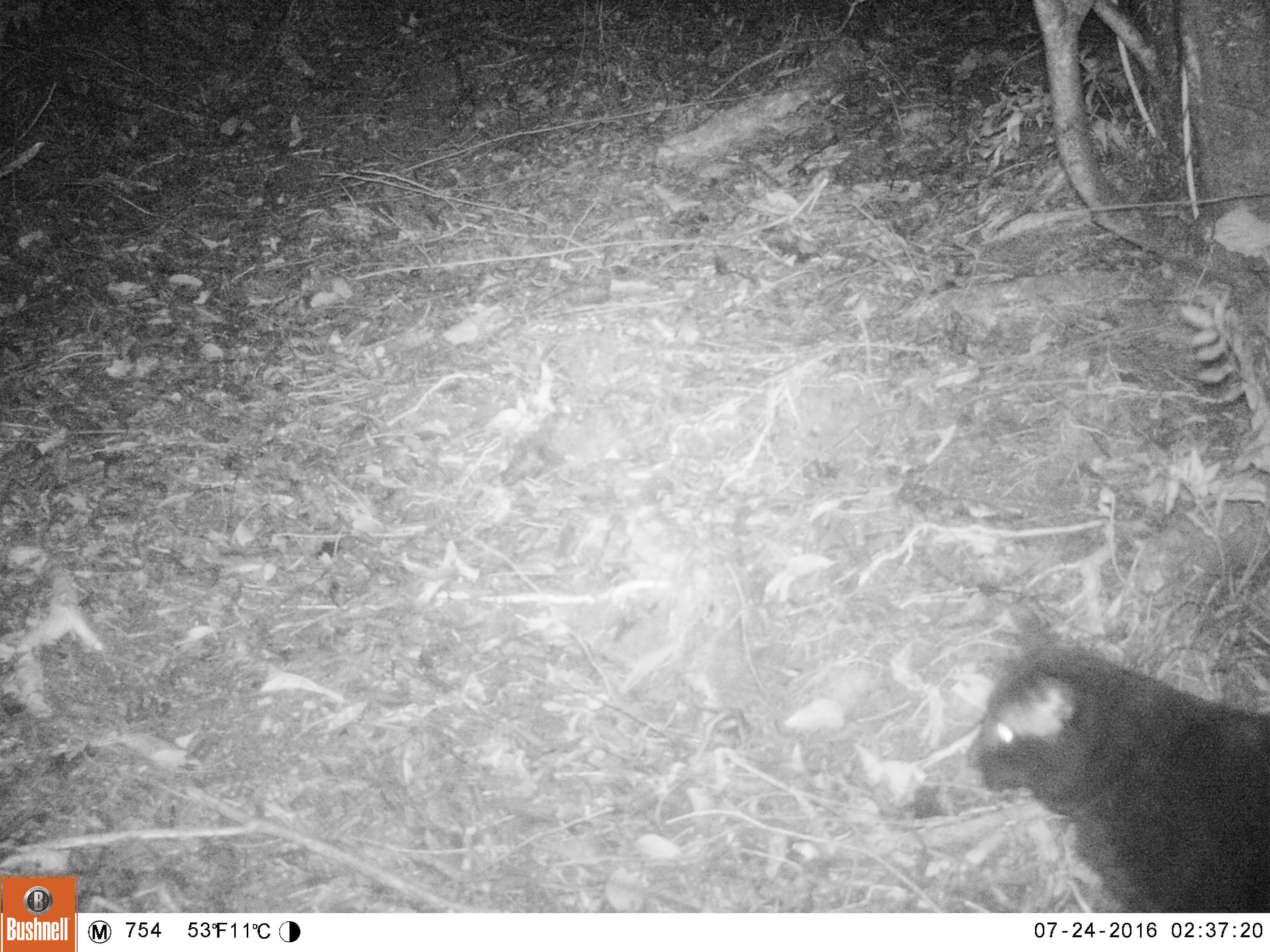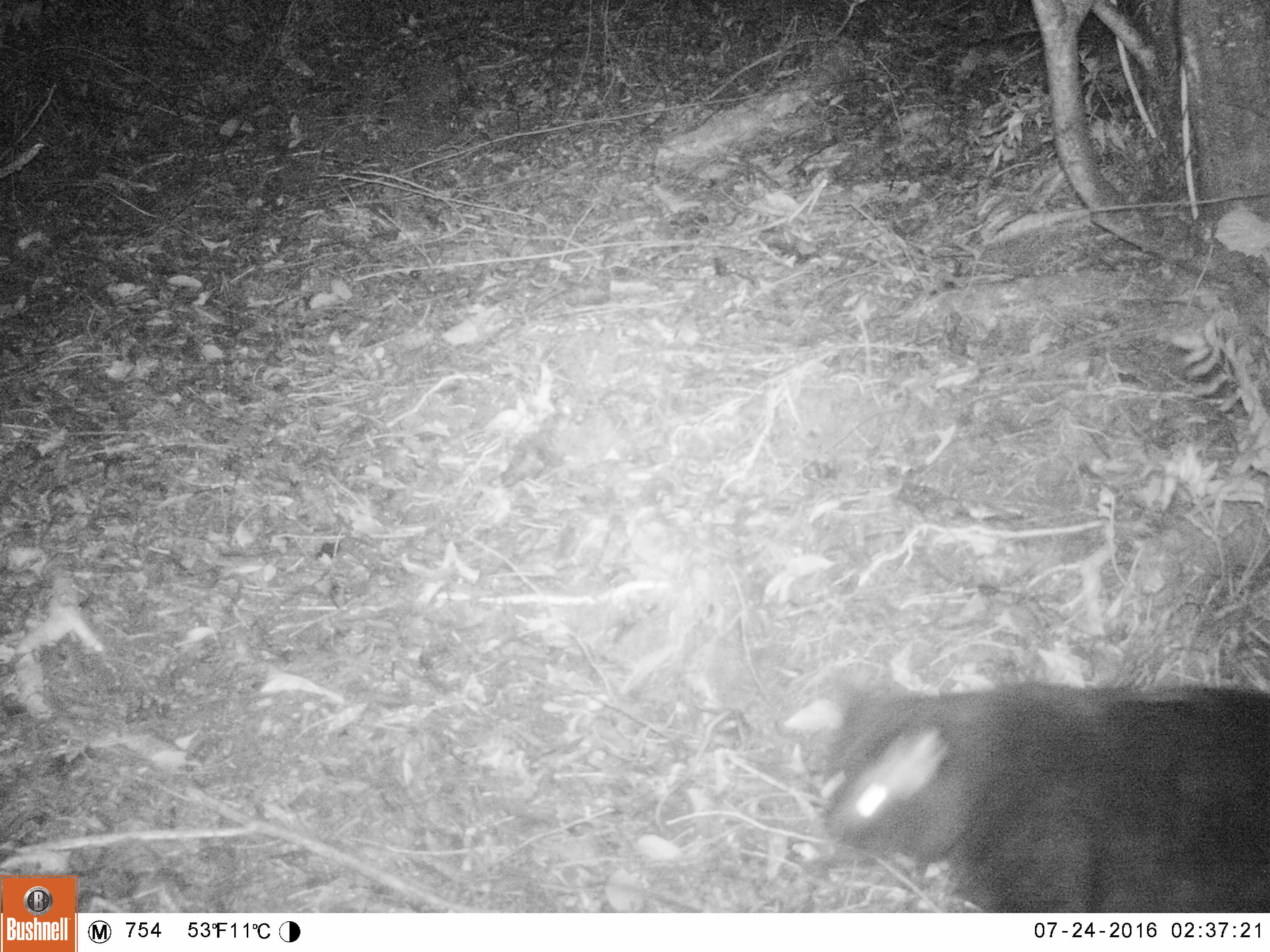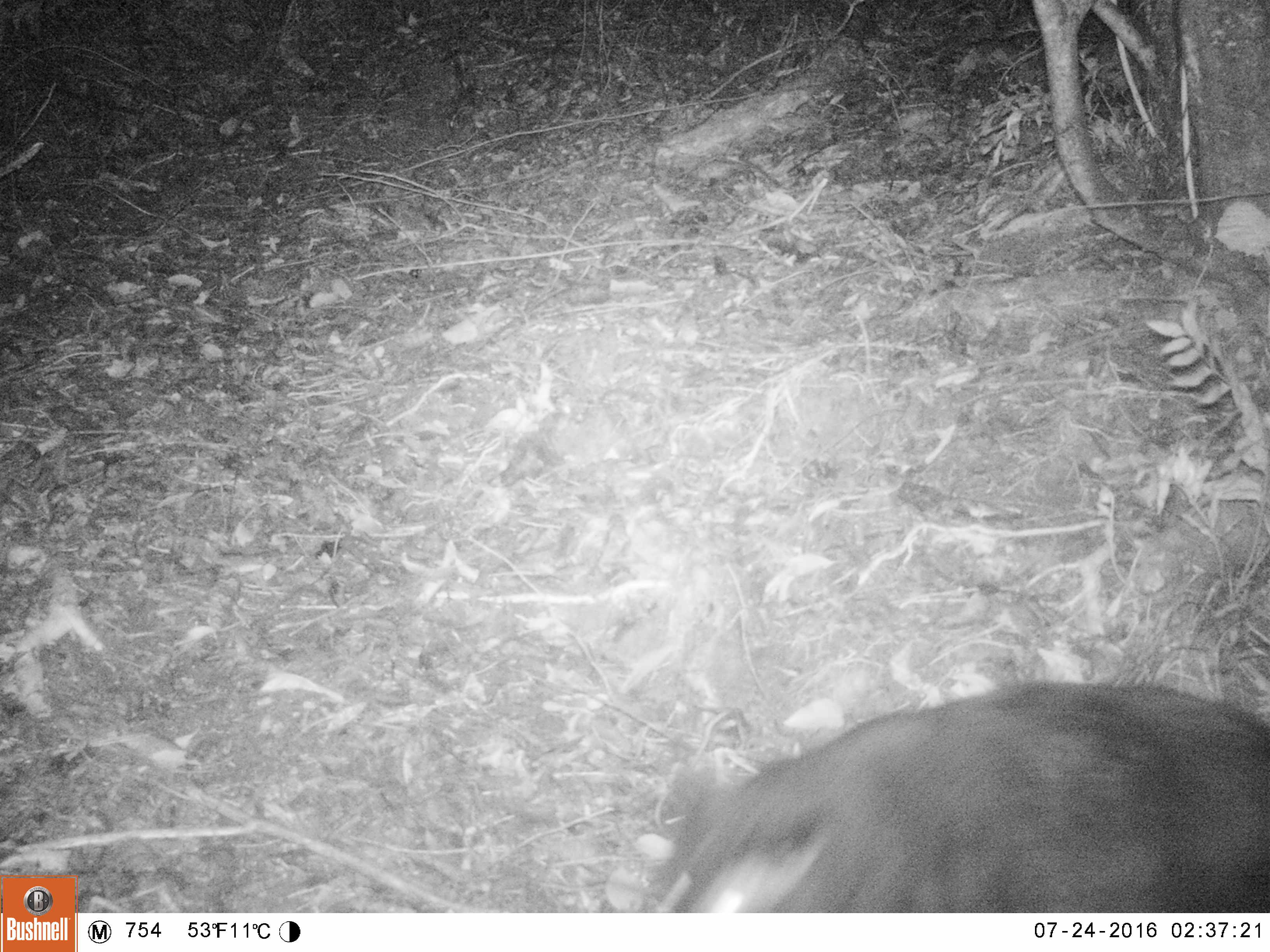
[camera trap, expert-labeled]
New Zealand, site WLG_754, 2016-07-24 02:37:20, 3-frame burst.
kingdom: Animalia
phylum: Chordata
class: Mammalia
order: Carnivora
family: Felidae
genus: Felis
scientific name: Felis catus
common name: domestic cat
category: cat